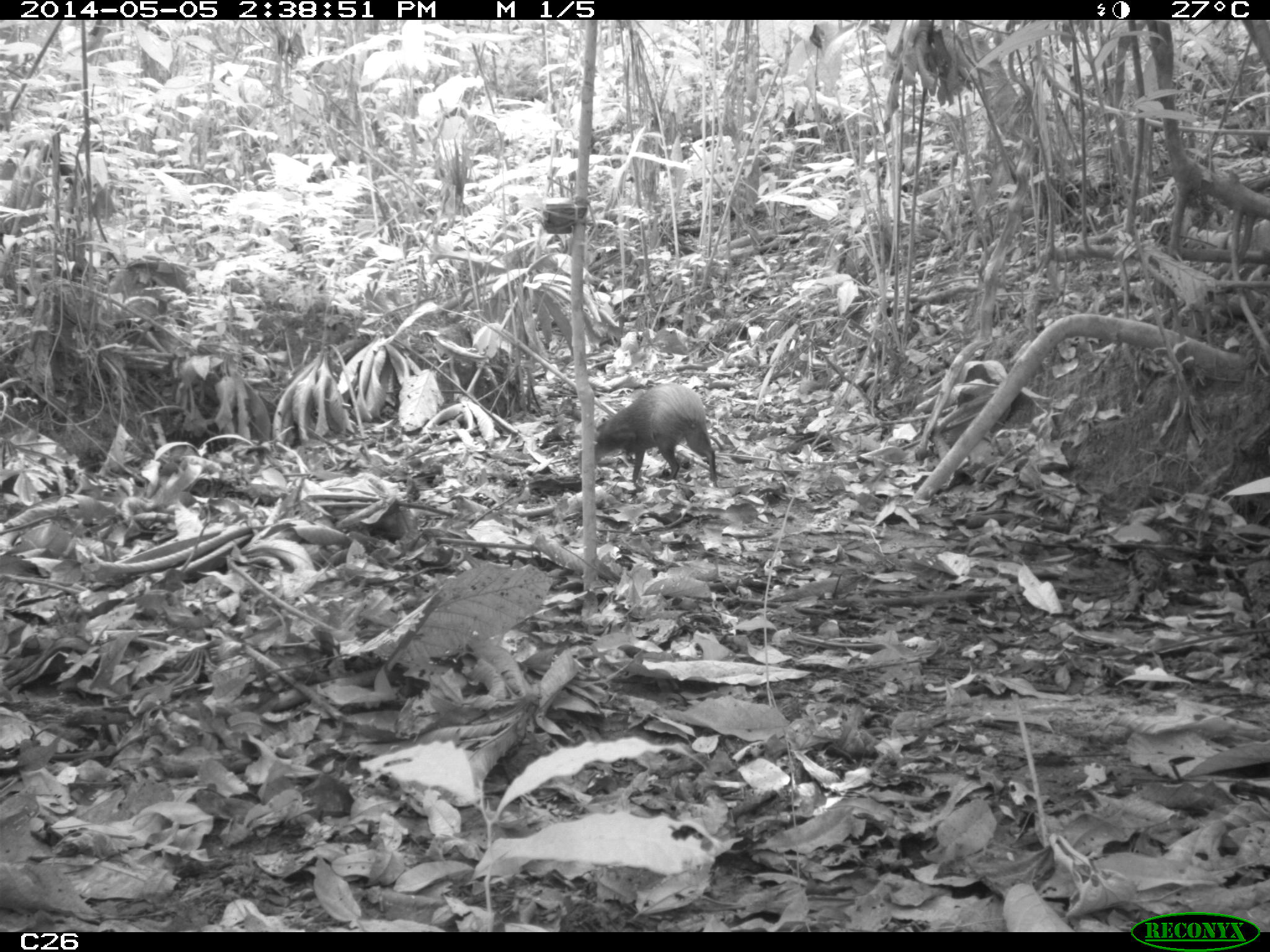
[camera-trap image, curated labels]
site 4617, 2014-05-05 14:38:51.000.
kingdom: Animalia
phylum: Chordata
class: Mammalia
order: Rodentia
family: Dasyproctidae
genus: Dasyprocta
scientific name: Dasyprocta leporina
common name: red-rumped agouti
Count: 1.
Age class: adult.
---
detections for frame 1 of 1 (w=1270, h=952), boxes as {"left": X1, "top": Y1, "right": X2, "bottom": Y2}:
dasyprocta leporina: {"left": 594, "top": 383, "right": 718, "bottom": 486}